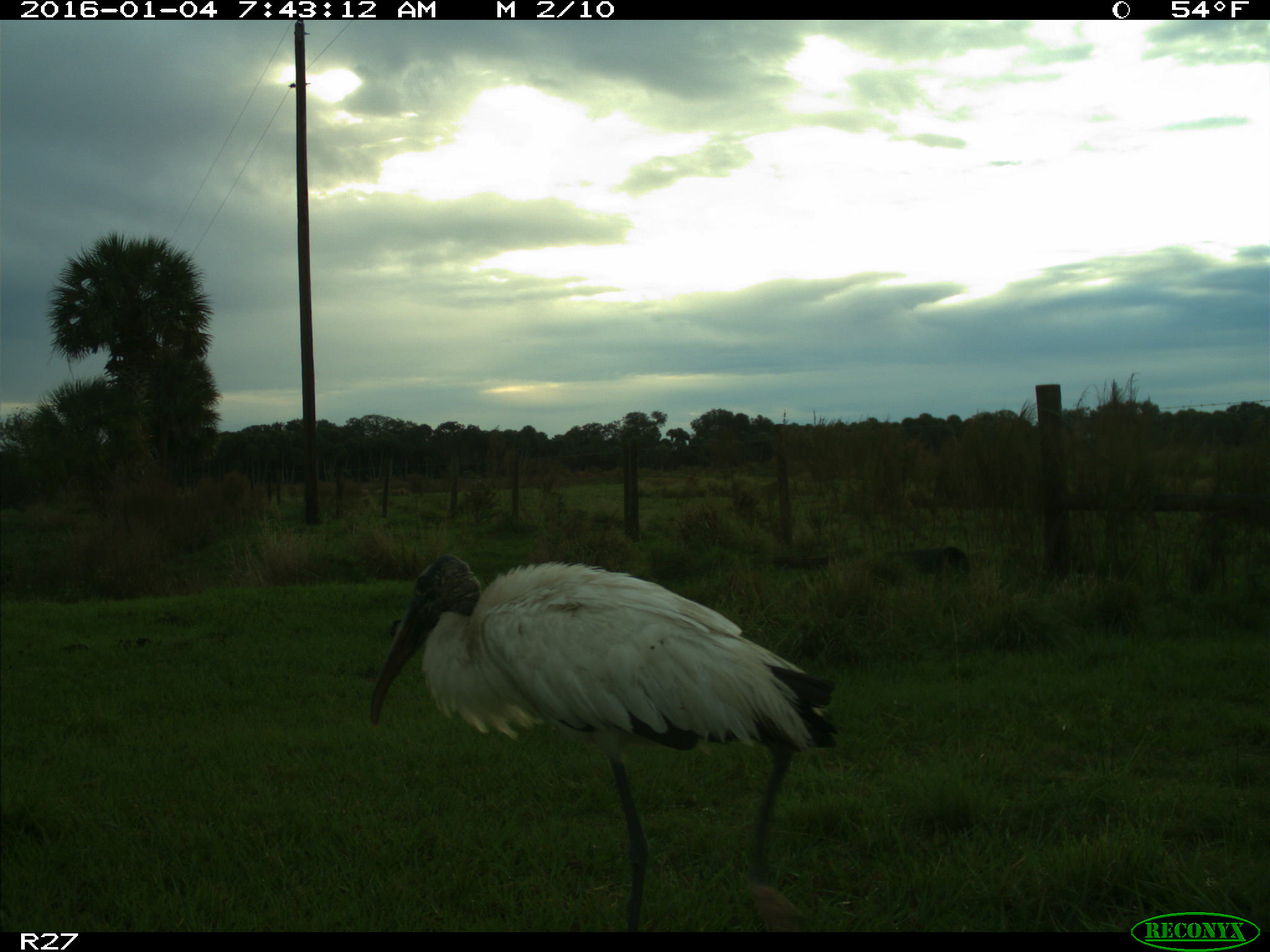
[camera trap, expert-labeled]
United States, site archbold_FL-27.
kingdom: Animalia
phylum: Chordata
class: Aves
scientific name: Aves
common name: birds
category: unidentified bird